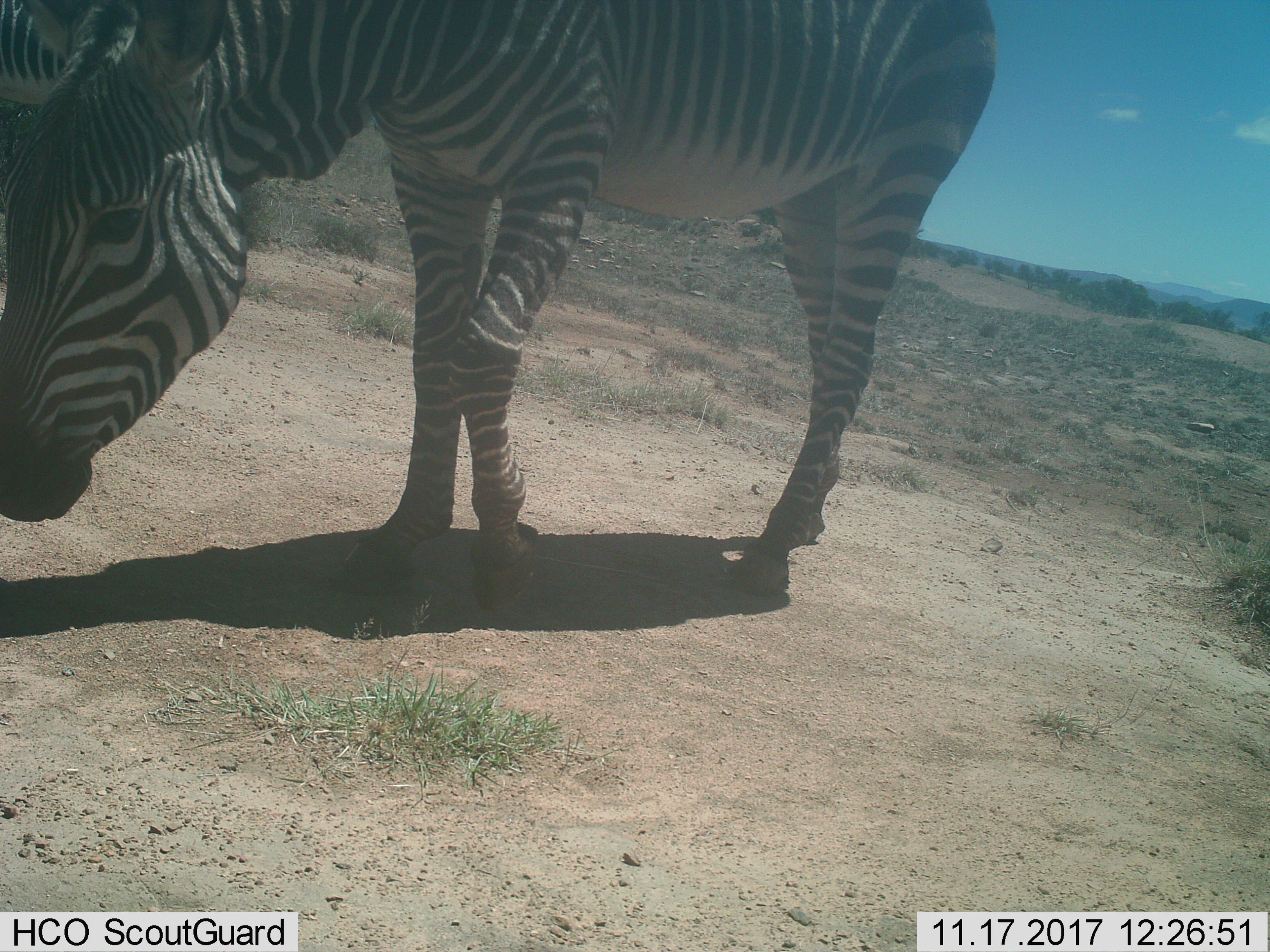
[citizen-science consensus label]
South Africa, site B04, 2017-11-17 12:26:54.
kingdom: Animalia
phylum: Chordata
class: Mammalia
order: Perissodactyla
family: Equidae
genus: Equus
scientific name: Equus zebra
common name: mountain zebra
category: zebramountain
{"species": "zebramountain (mountain zebra) (Equus zebra)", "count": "1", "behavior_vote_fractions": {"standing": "50%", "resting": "0%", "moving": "38%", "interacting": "12%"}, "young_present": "0%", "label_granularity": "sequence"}